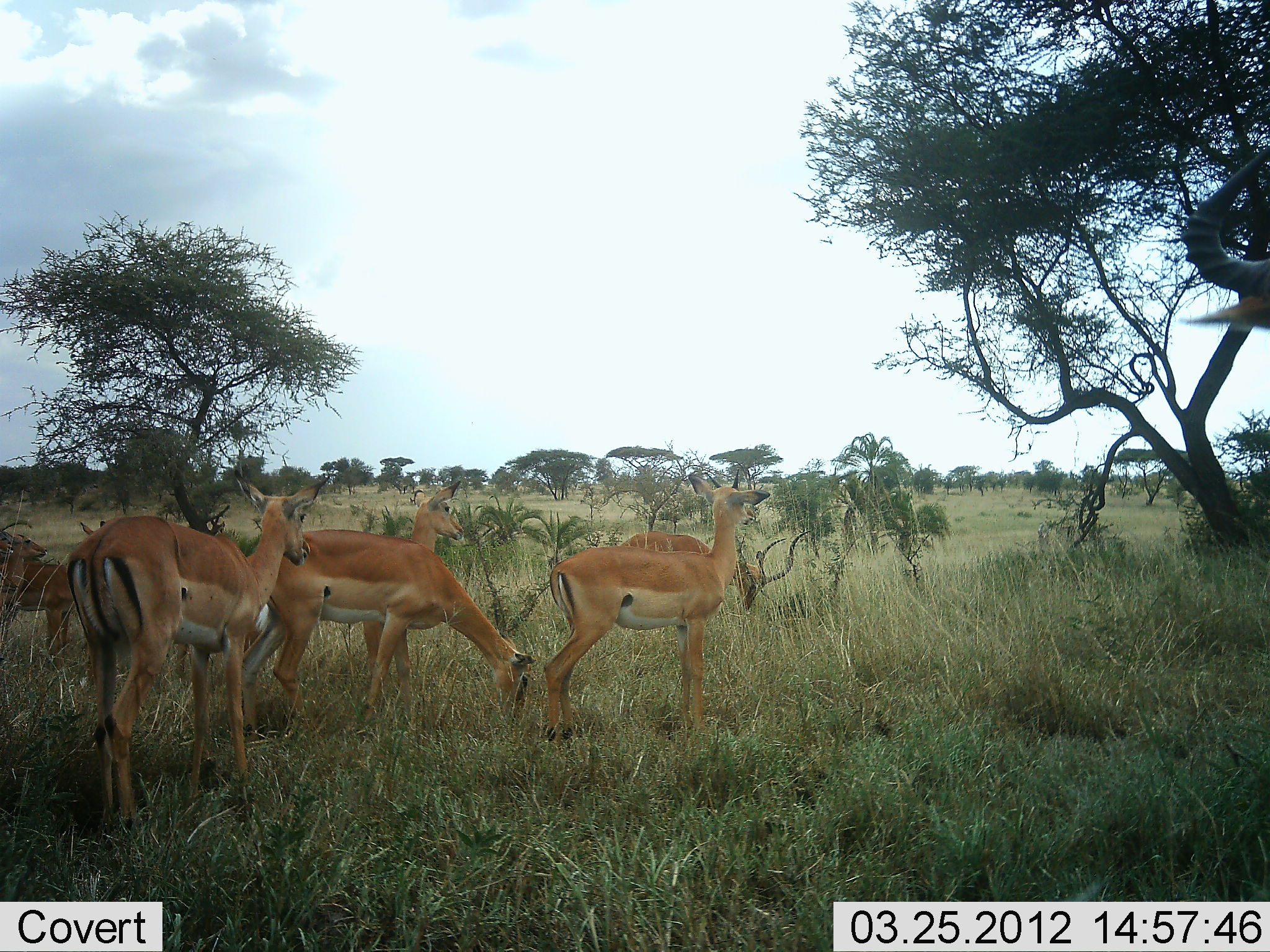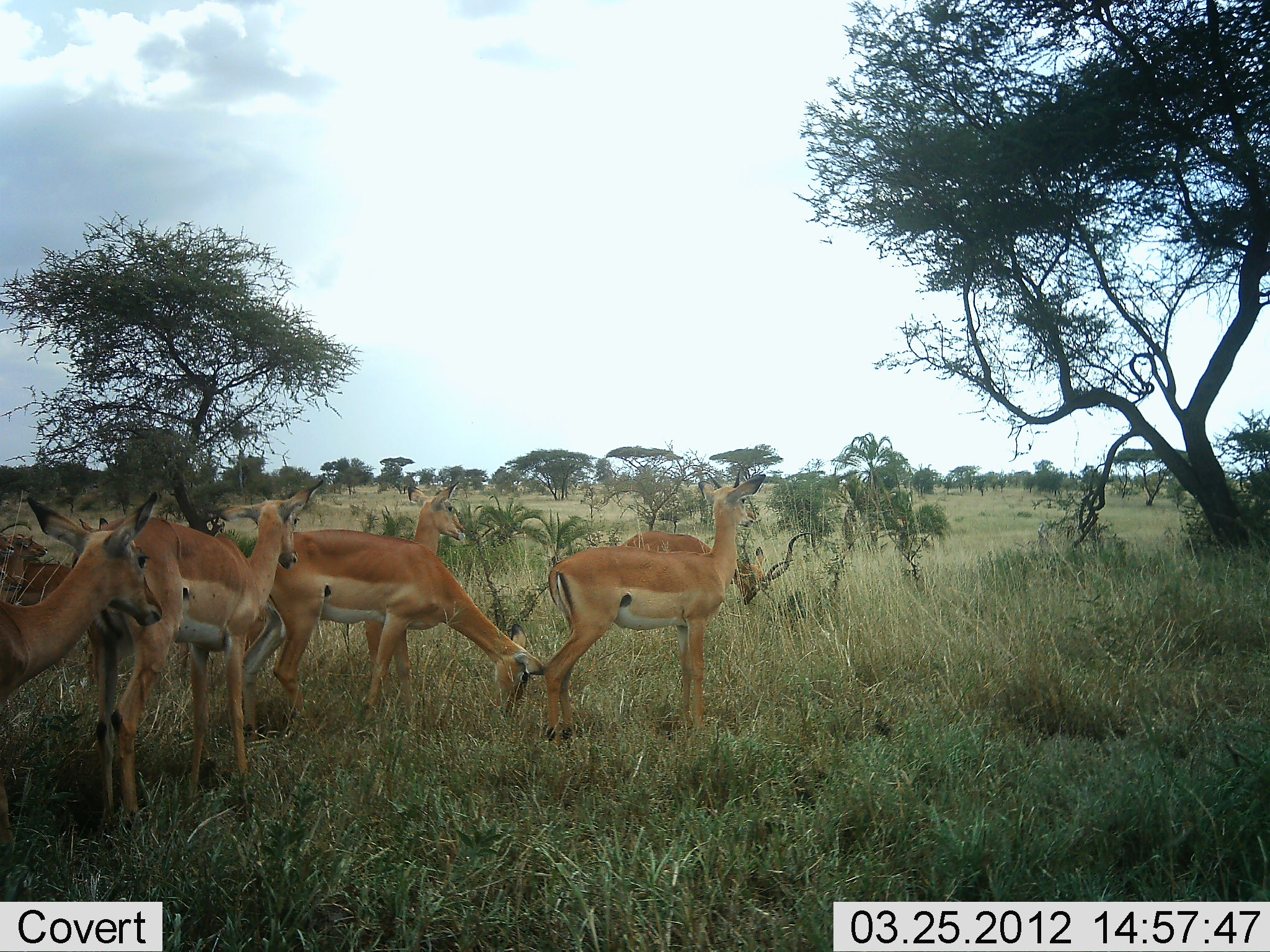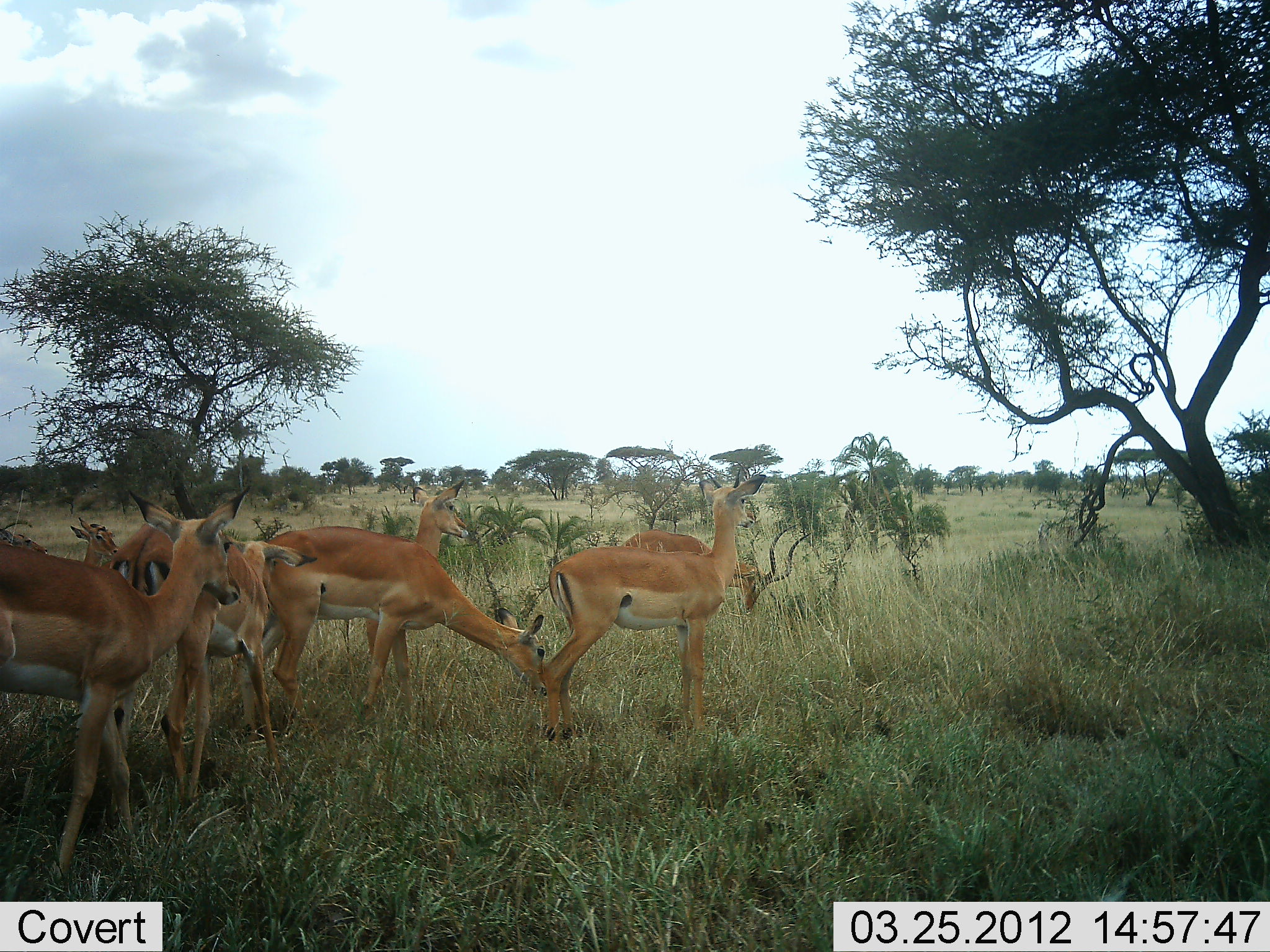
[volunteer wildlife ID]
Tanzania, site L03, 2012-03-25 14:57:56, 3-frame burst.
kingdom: Animalia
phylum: Chordata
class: Mammalia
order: Artiodactyla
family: Bovidae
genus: Aepyceros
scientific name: Aepyceros melampus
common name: impala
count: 7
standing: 73%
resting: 0%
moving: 64%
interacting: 5%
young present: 0%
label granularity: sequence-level